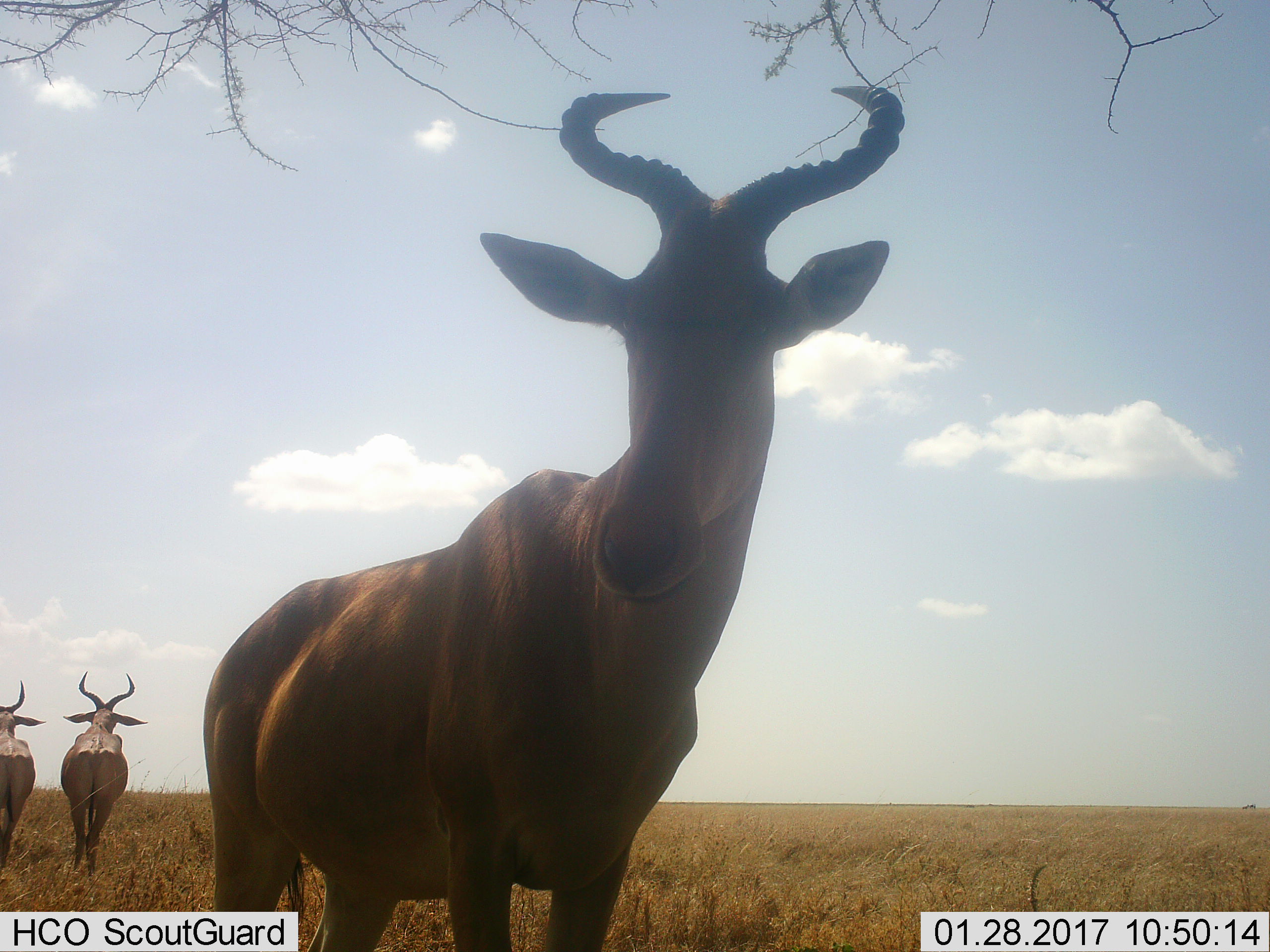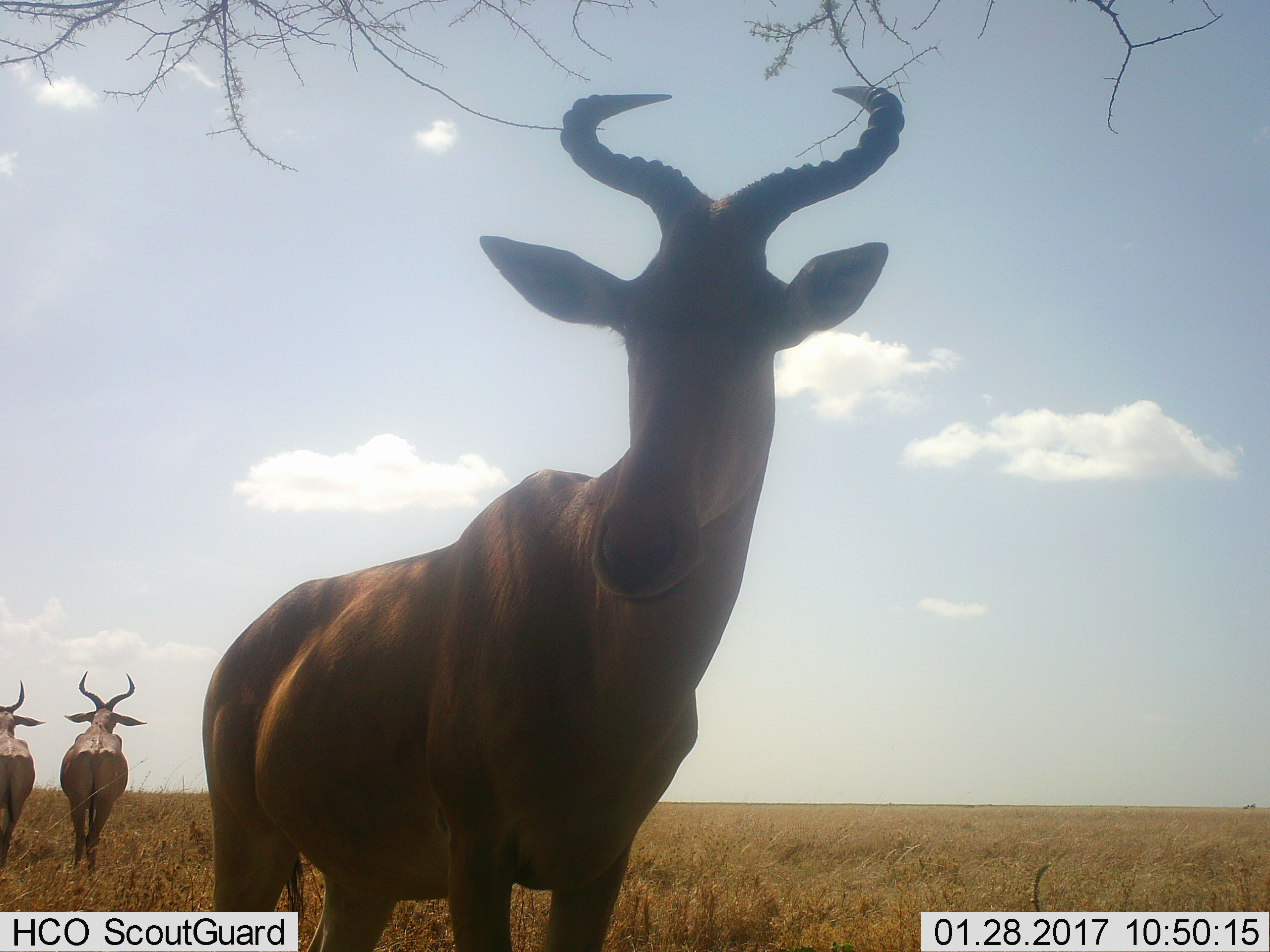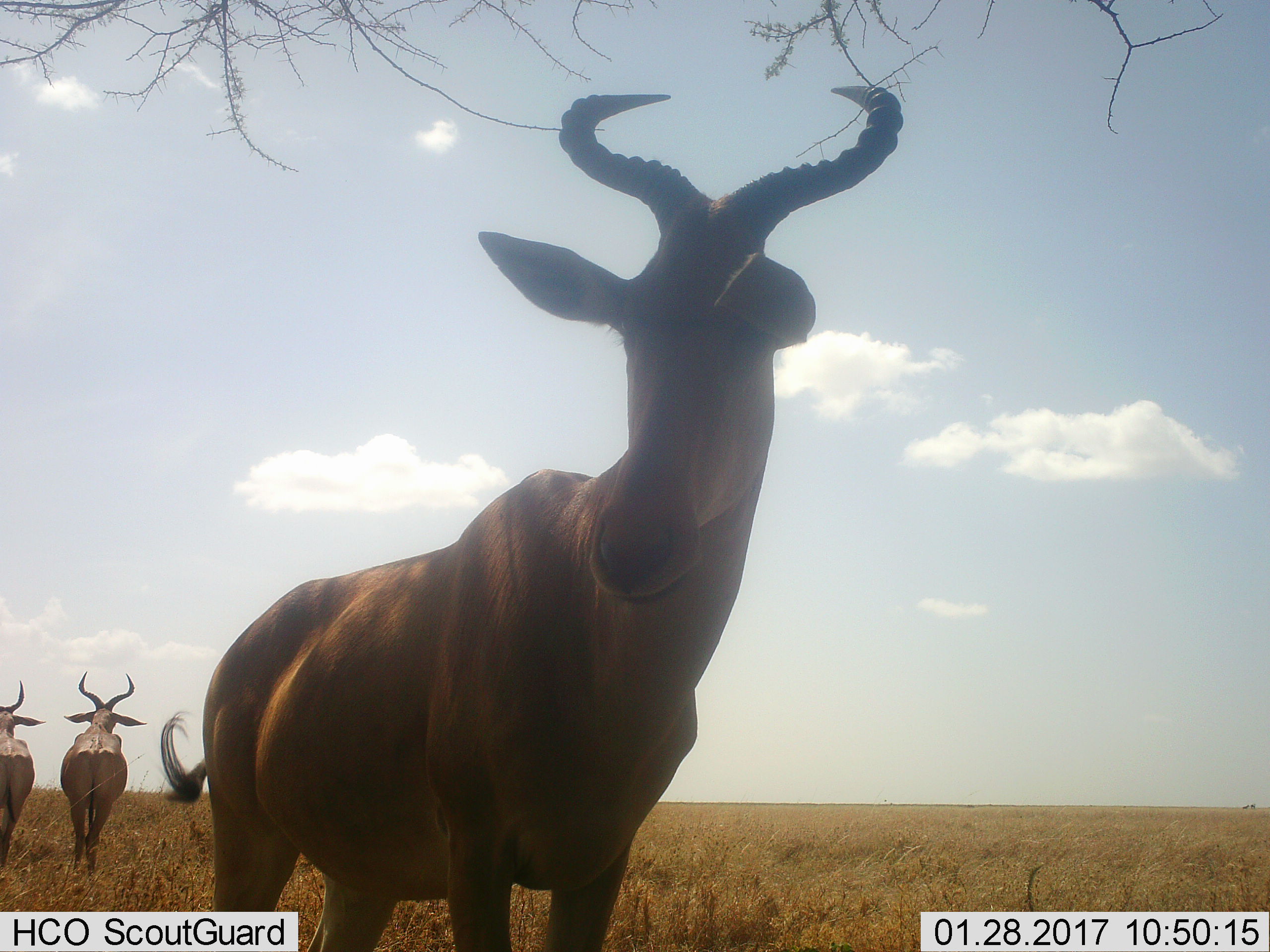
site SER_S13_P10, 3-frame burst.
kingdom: Animalia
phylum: Chordata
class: Mammalia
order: Artiodactyla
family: Bovidae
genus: Alcelaphus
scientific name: Alcelaphus buselaphus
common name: hartebeest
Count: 3.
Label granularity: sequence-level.